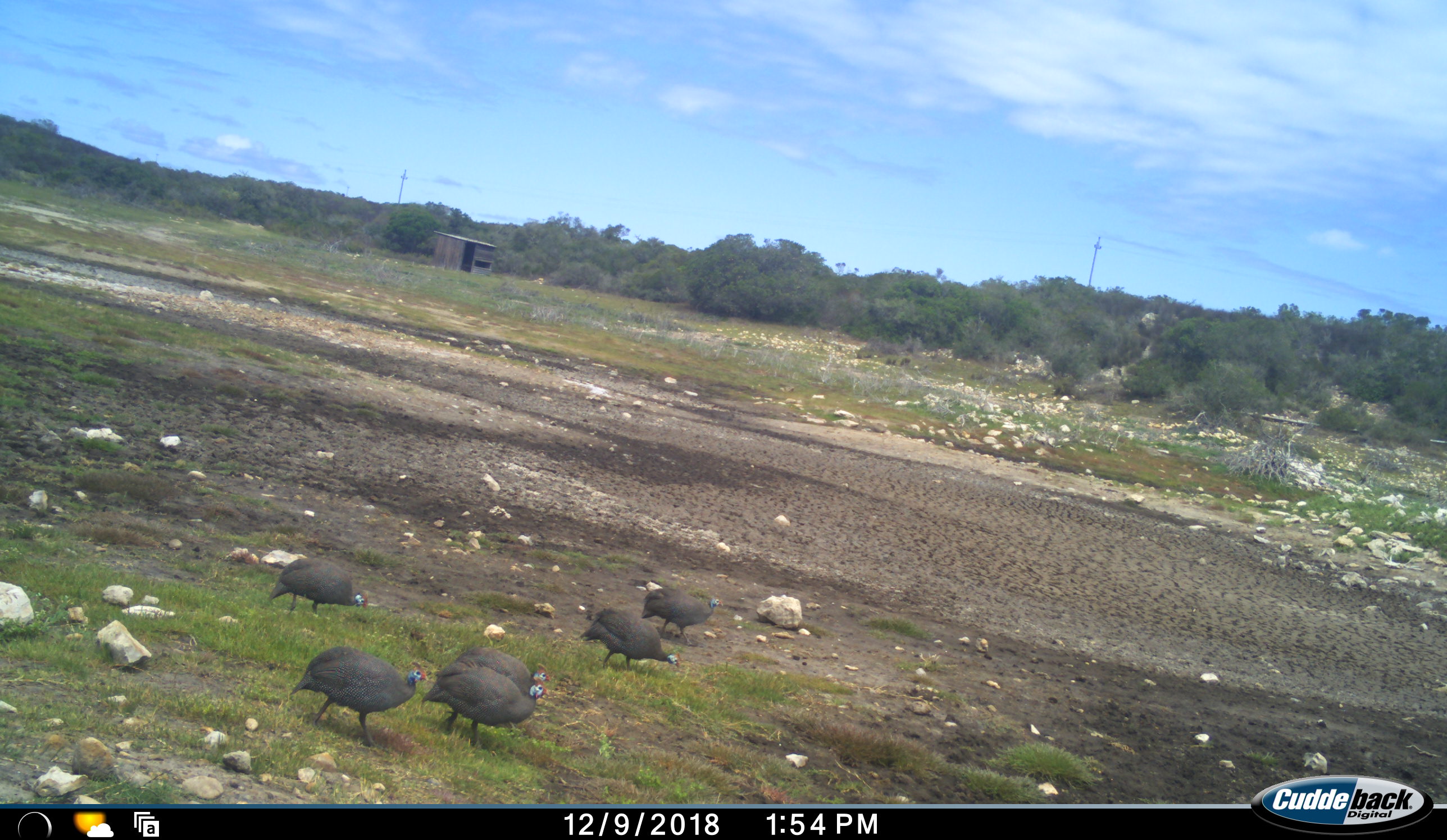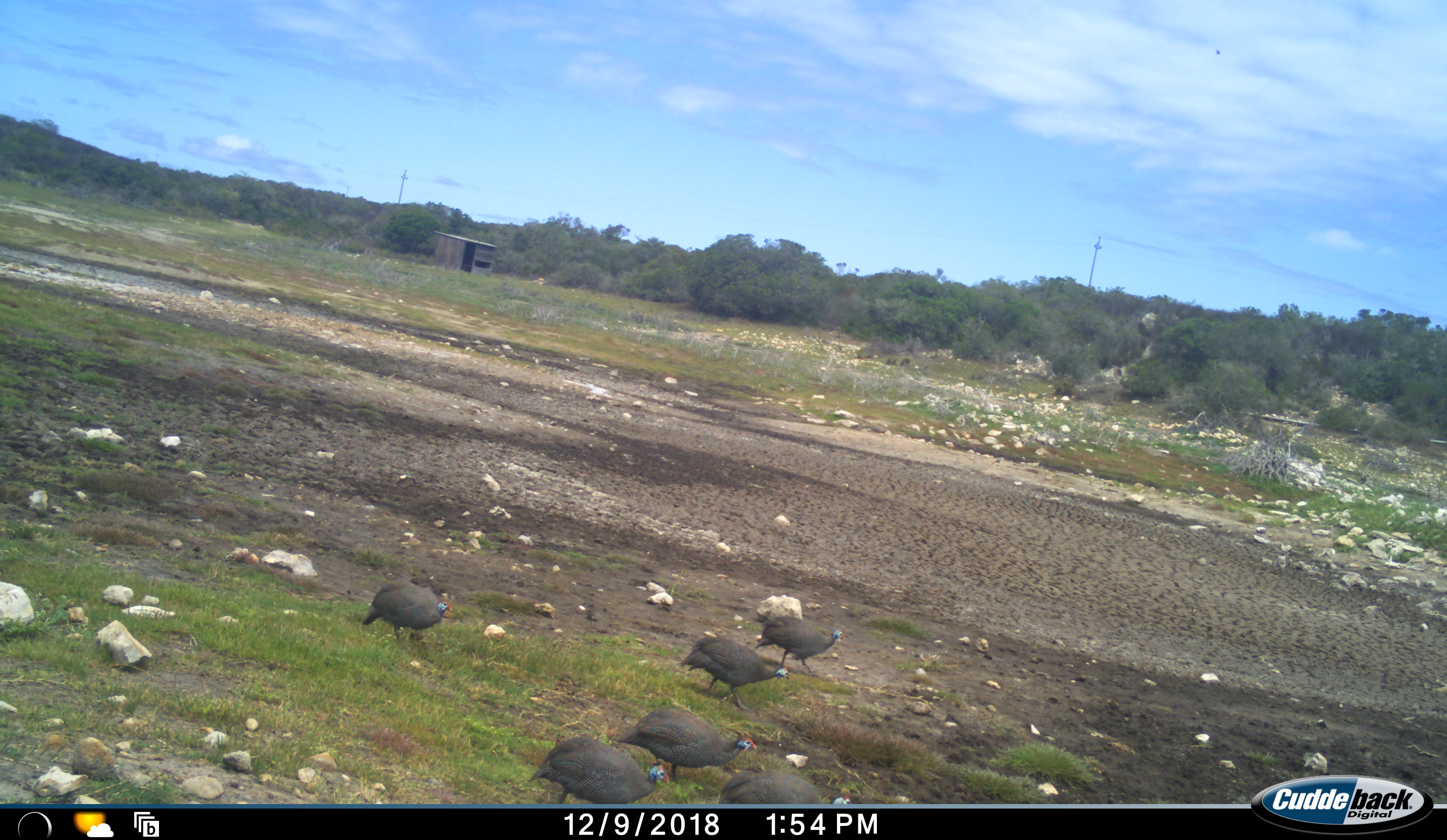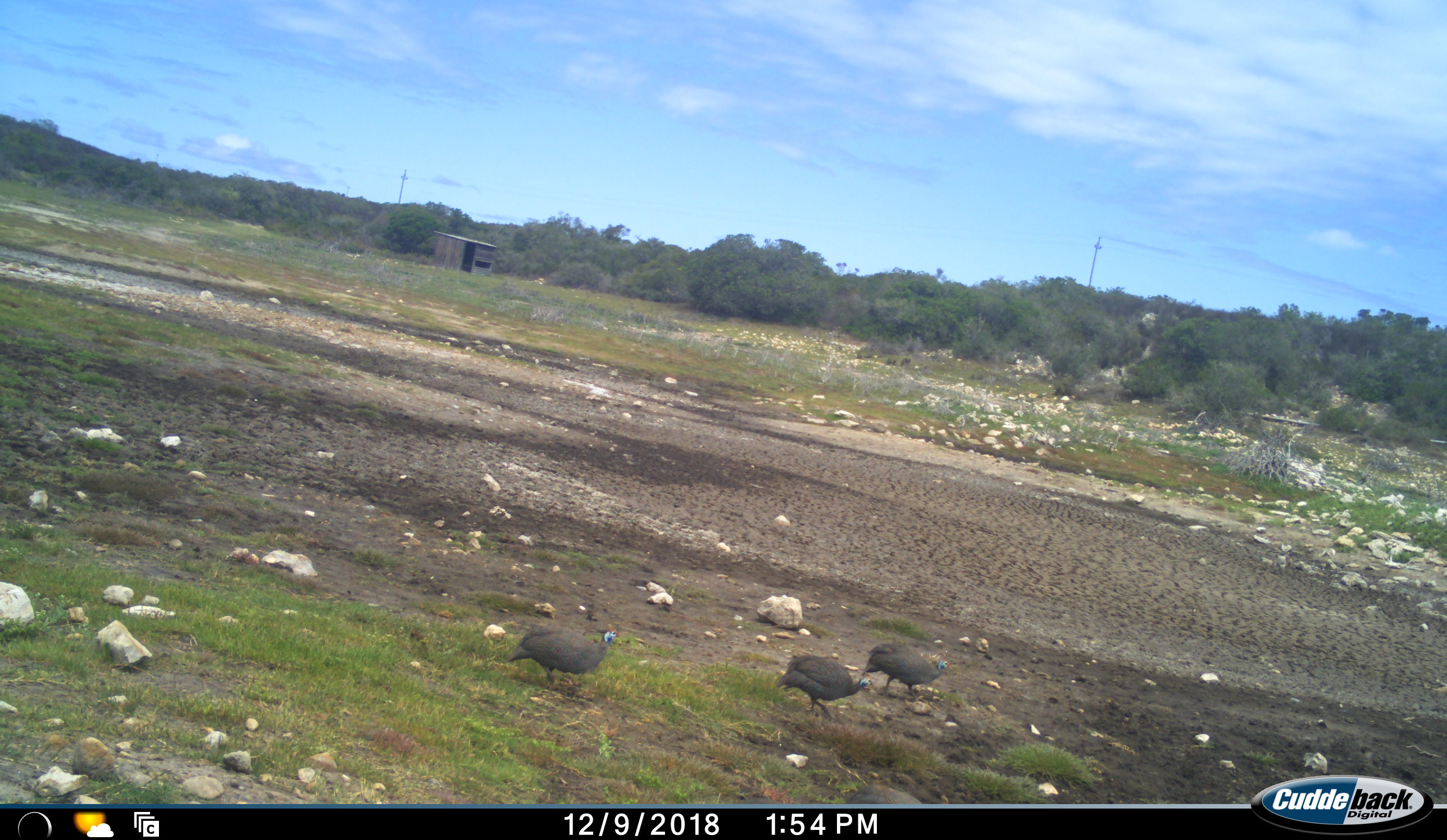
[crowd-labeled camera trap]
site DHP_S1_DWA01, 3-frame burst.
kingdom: Animalia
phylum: Chordata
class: Aves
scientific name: Aves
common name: bird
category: birdother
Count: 6.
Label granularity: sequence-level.